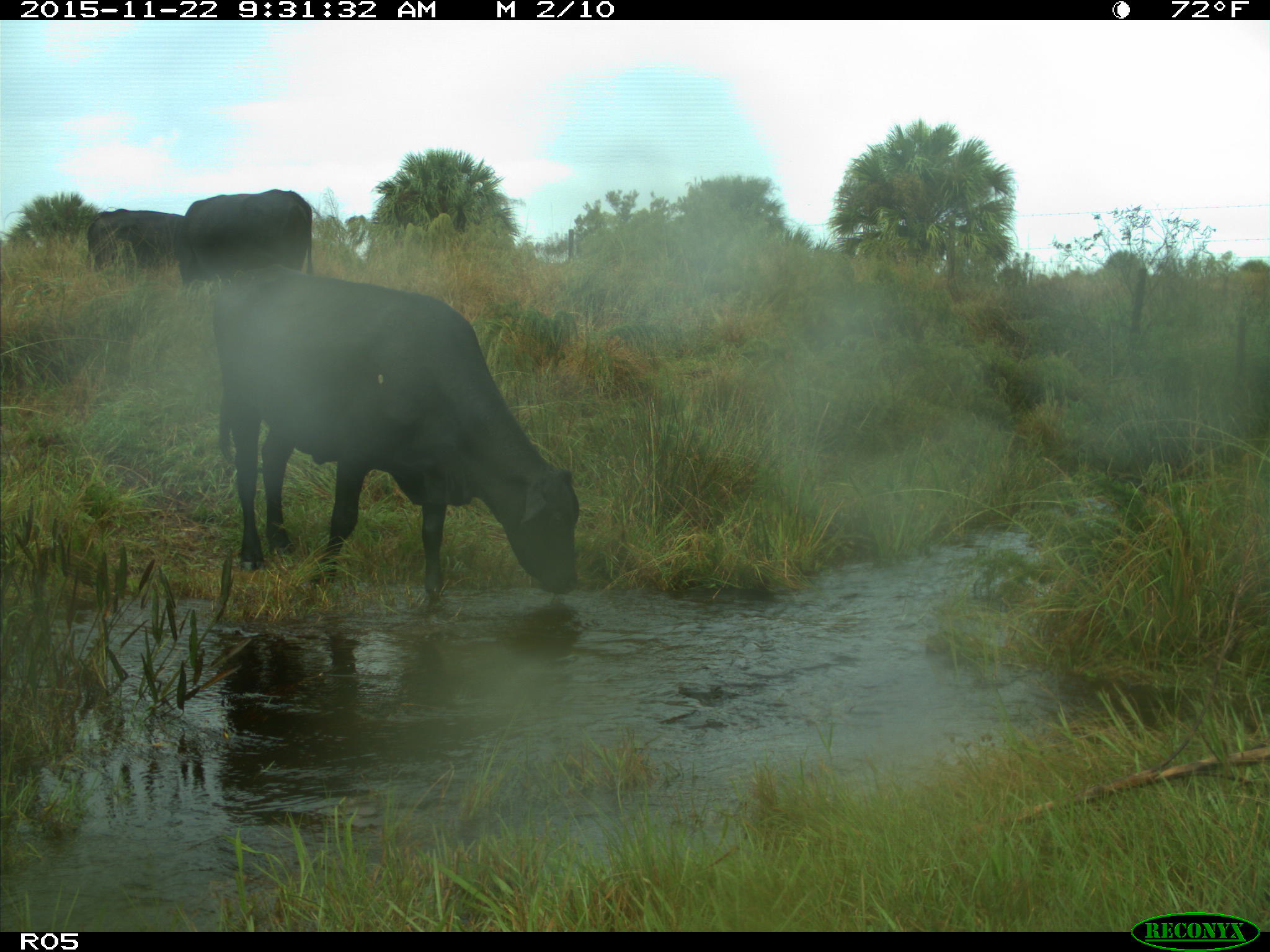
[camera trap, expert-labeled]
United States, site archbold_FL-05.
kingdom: Animalia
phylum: Chordata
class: Mammalia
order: Artiodactyla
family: Bovidae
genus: Bos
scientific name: Bos taurus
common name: domestic cow